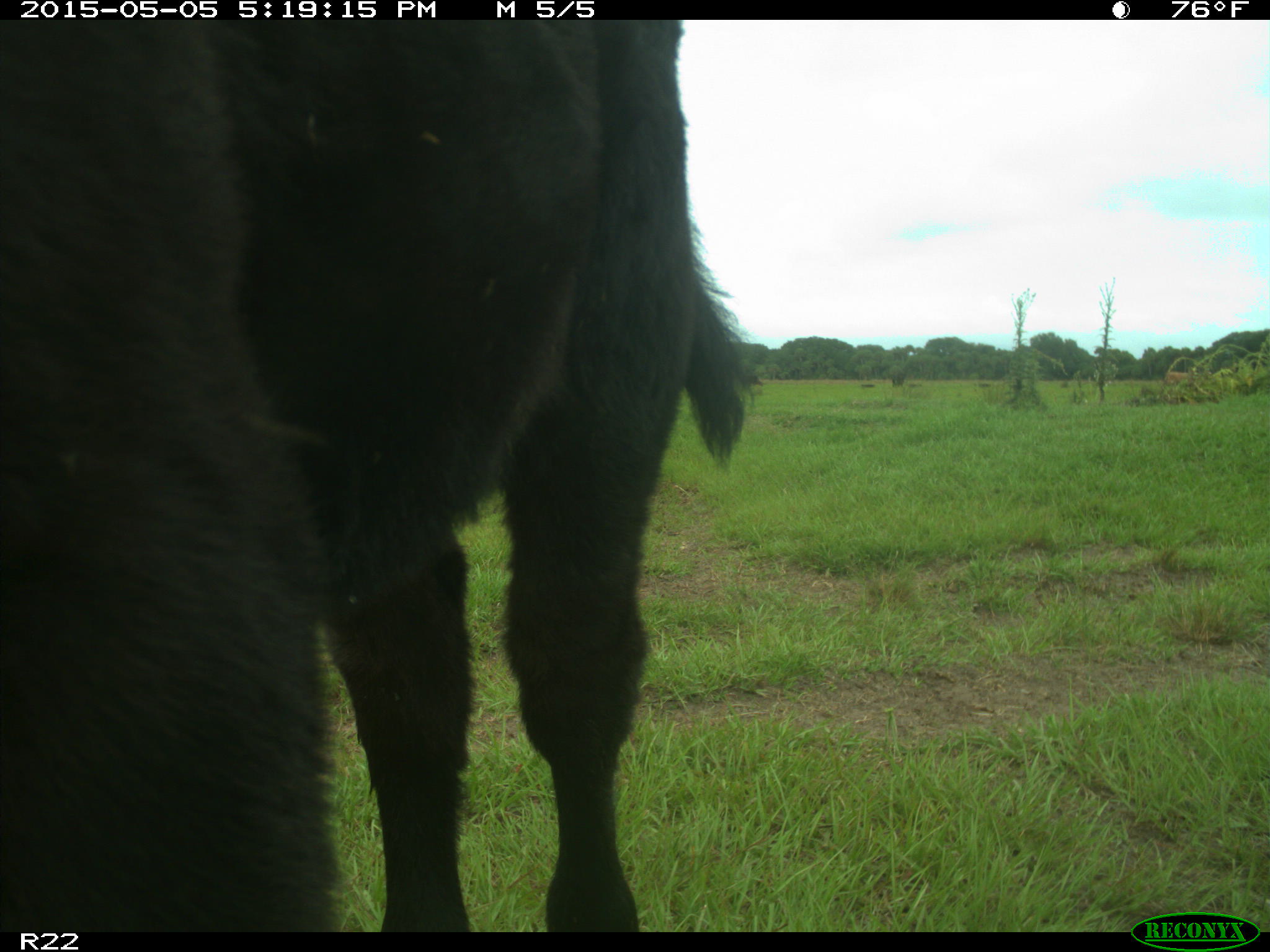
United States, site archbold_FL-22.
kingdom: Animalia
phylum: Chordata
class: Mammalia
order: Artiodactyla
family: Bovidae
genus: Bos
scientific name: Bos taurus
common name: domestic cow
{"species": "Bos taurus (domestic cow)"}